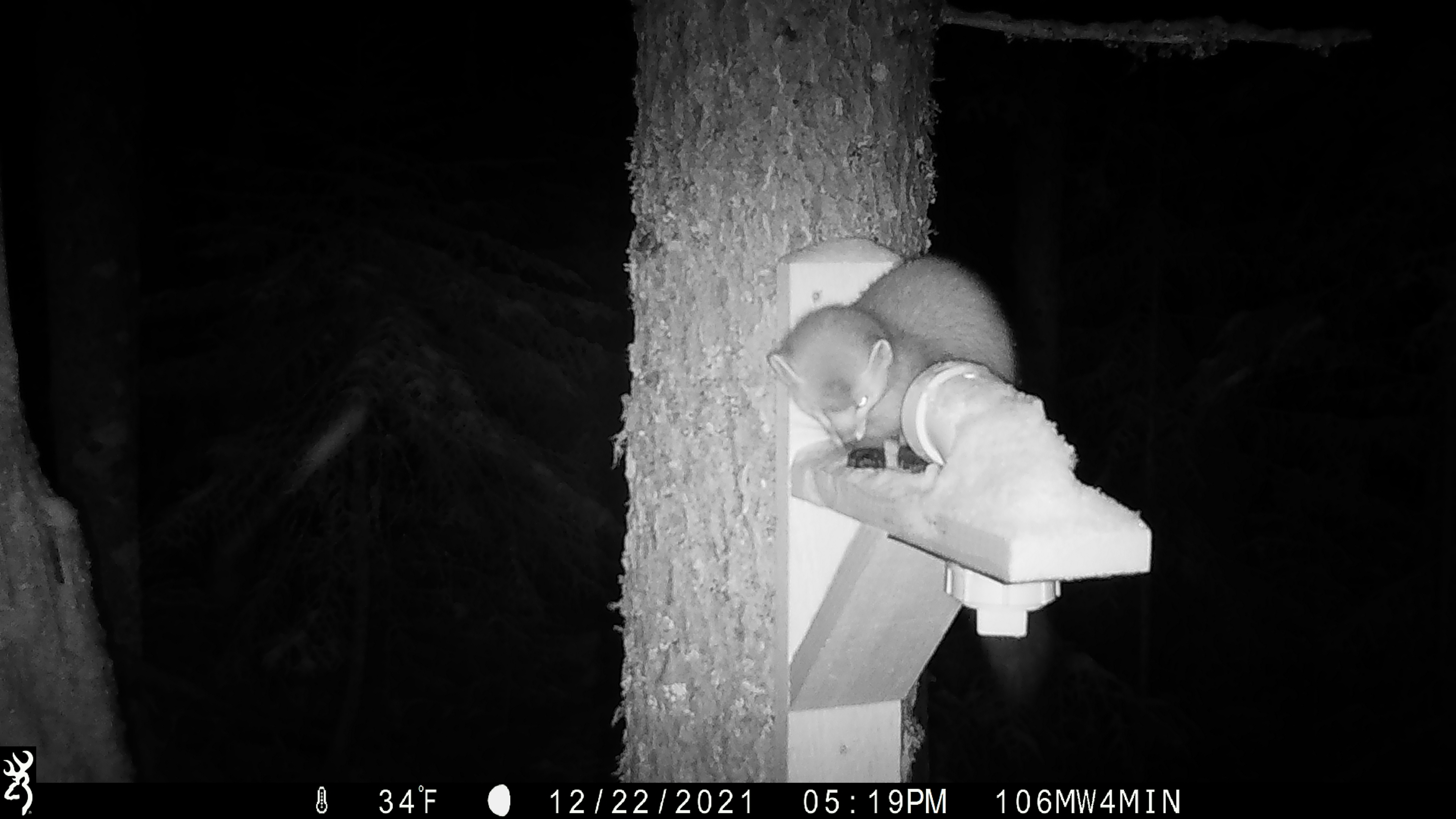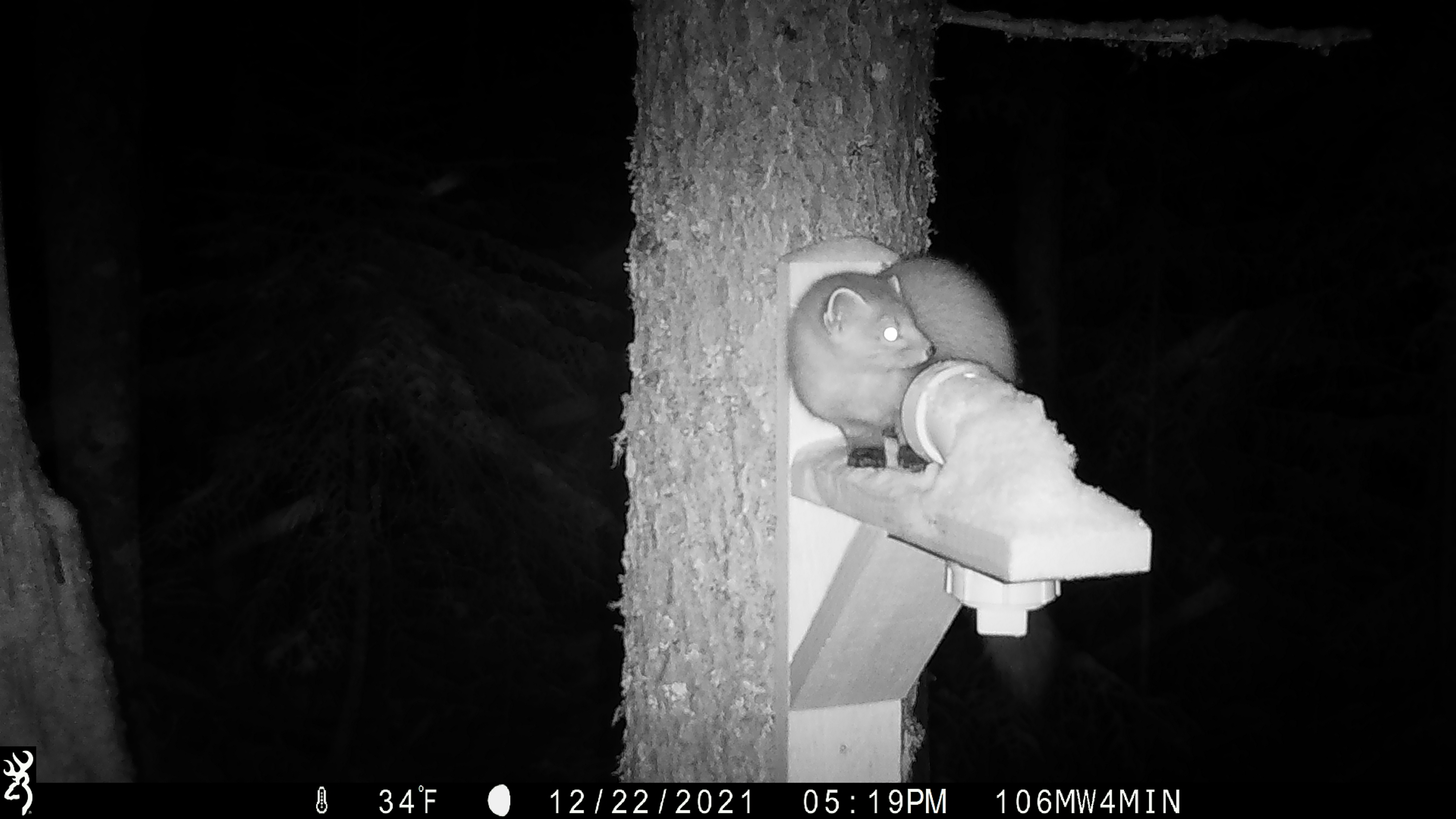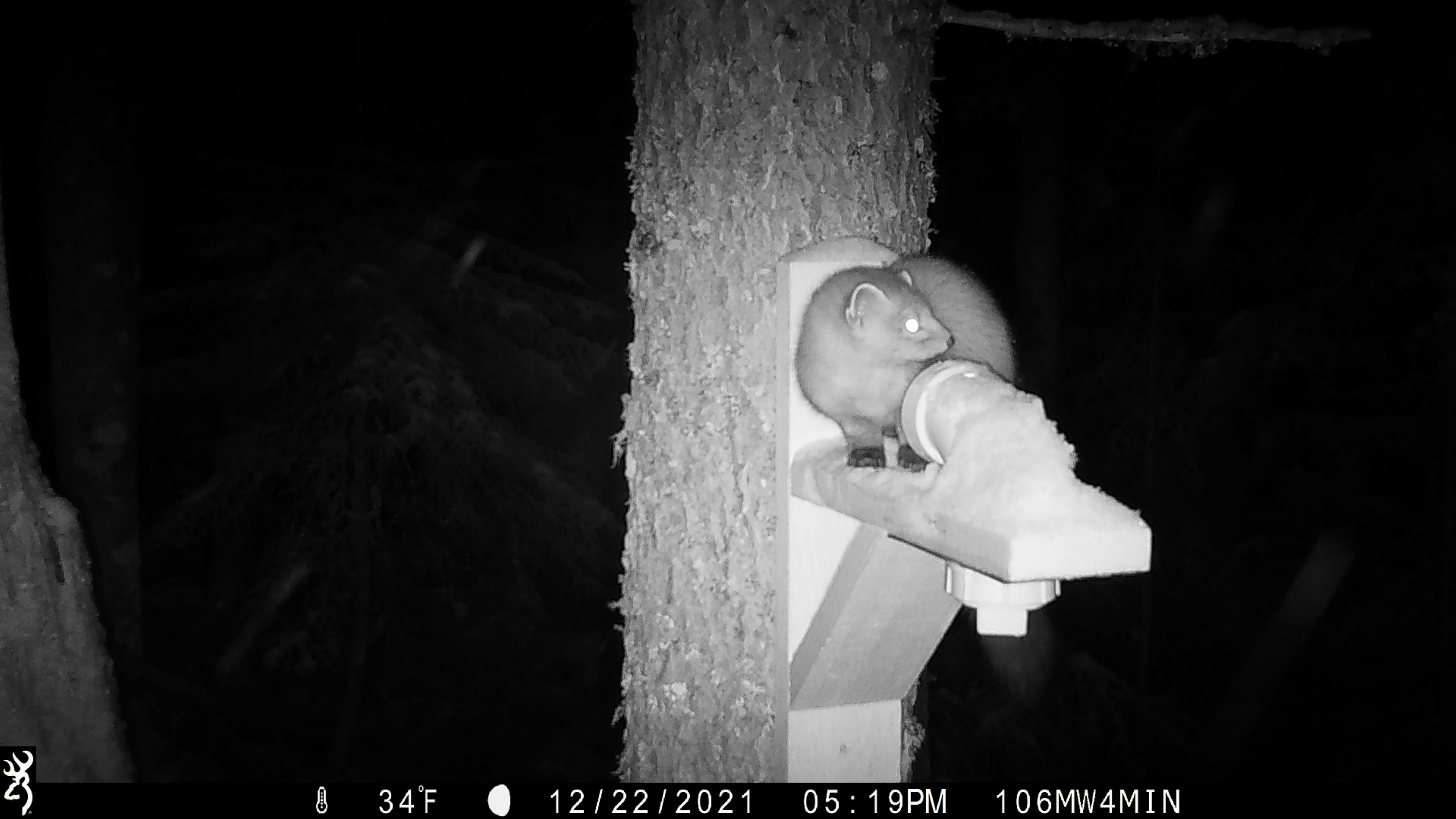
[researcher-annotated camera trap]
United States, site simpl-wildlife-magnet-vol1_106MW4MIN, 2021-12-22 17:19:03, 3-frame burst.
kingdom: Animalia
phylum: Chordata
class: Mammalia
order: Carnivora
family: Mustelidae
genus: Martes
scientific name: Martes americana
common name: american marten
American marten (Martes americana).